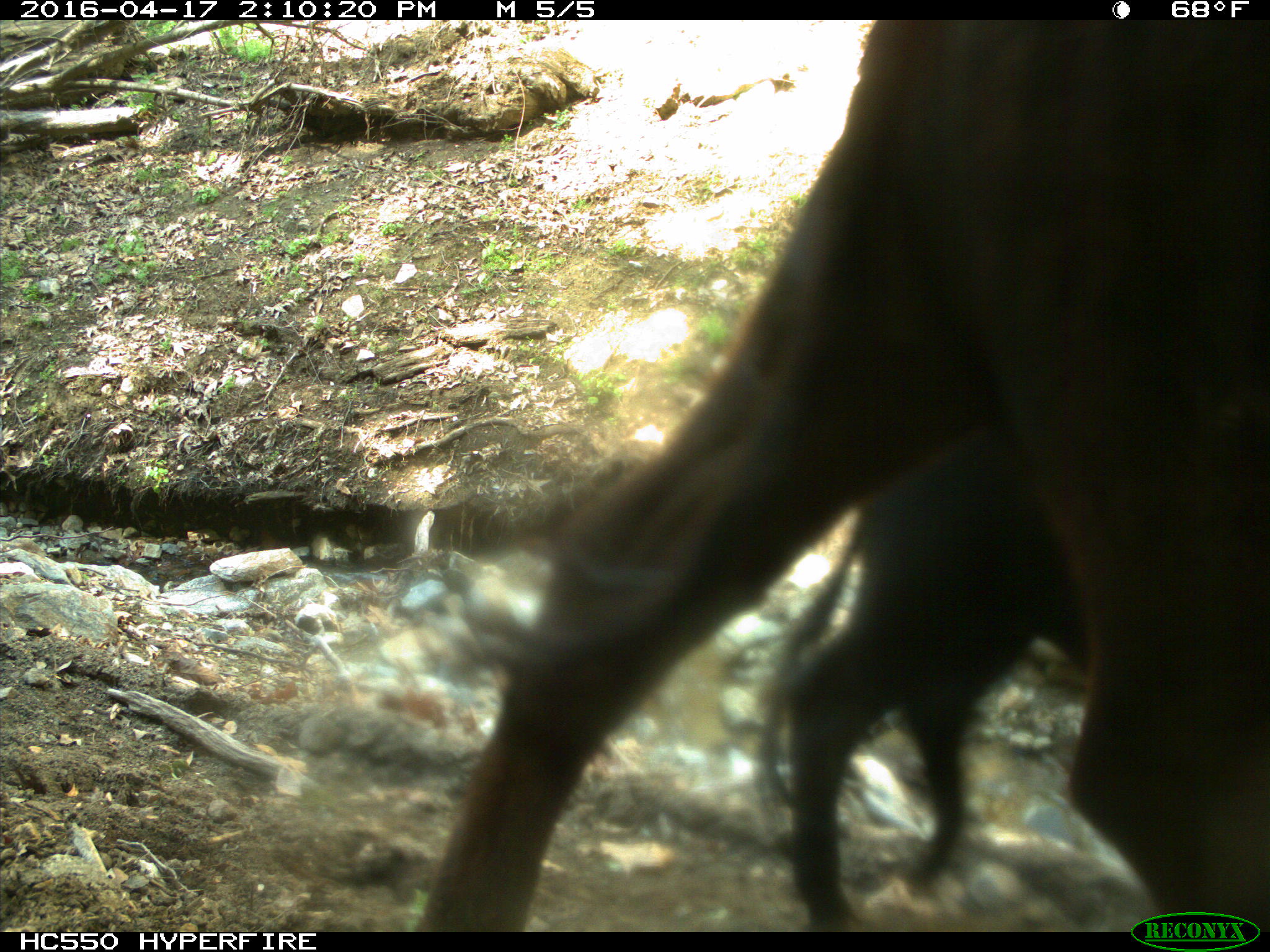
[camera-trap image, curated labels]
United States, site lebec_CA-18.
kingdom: Animalia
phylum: Chordata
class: Mammalia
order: Artiodactyla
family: Bovidae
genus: Bos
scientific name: Bos taurus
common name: domestic cow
Bos taurus (domestic cow).